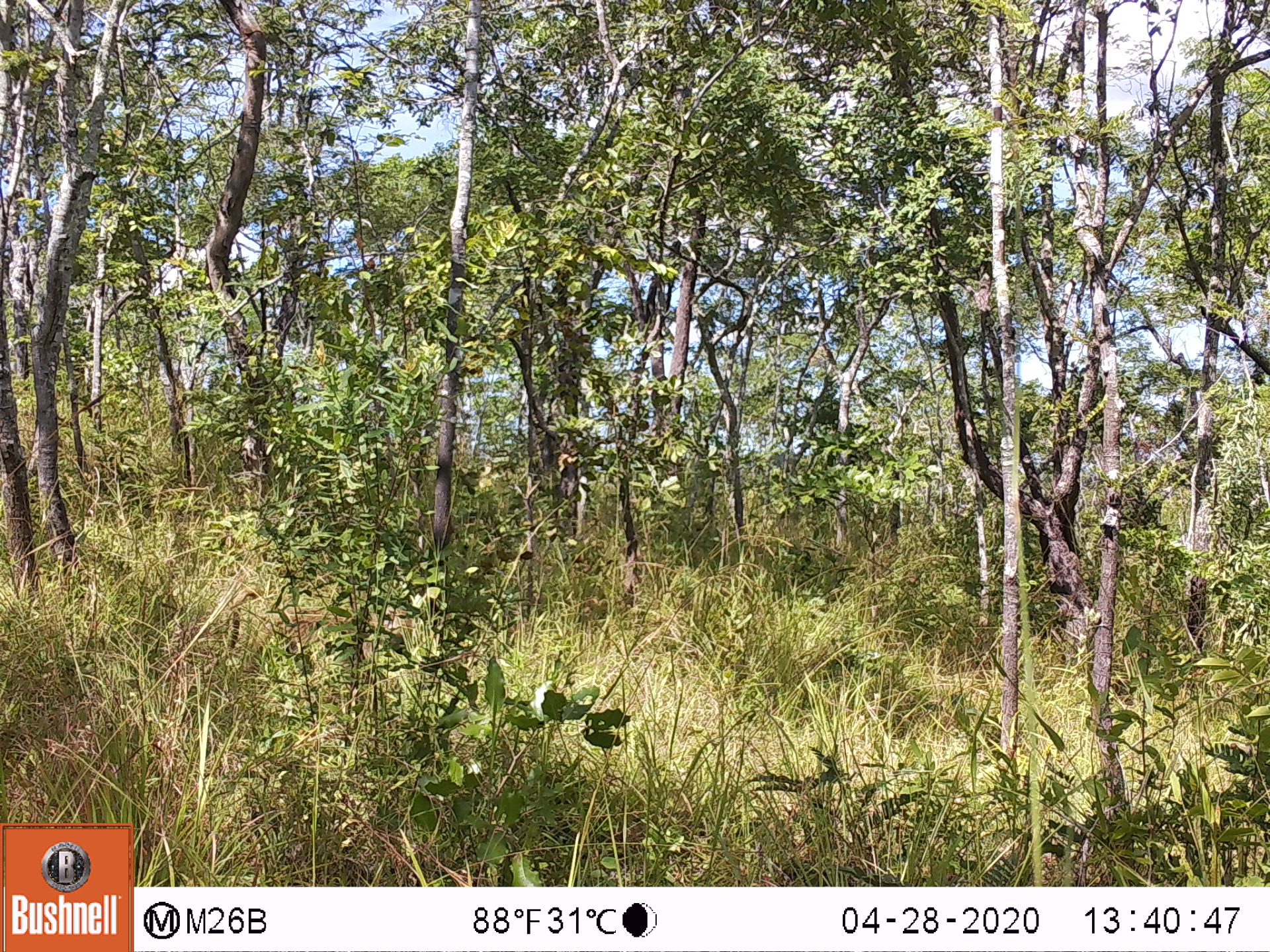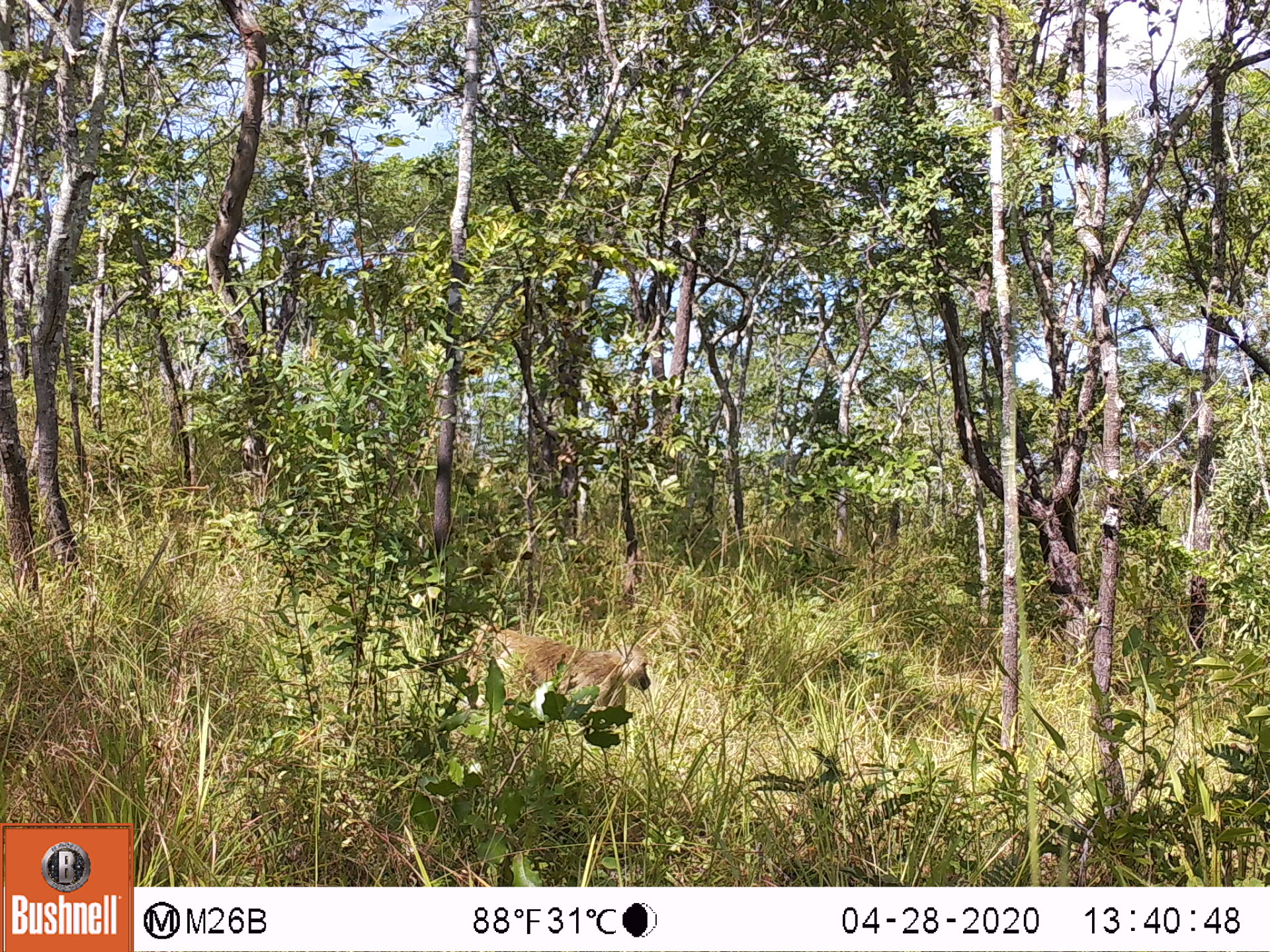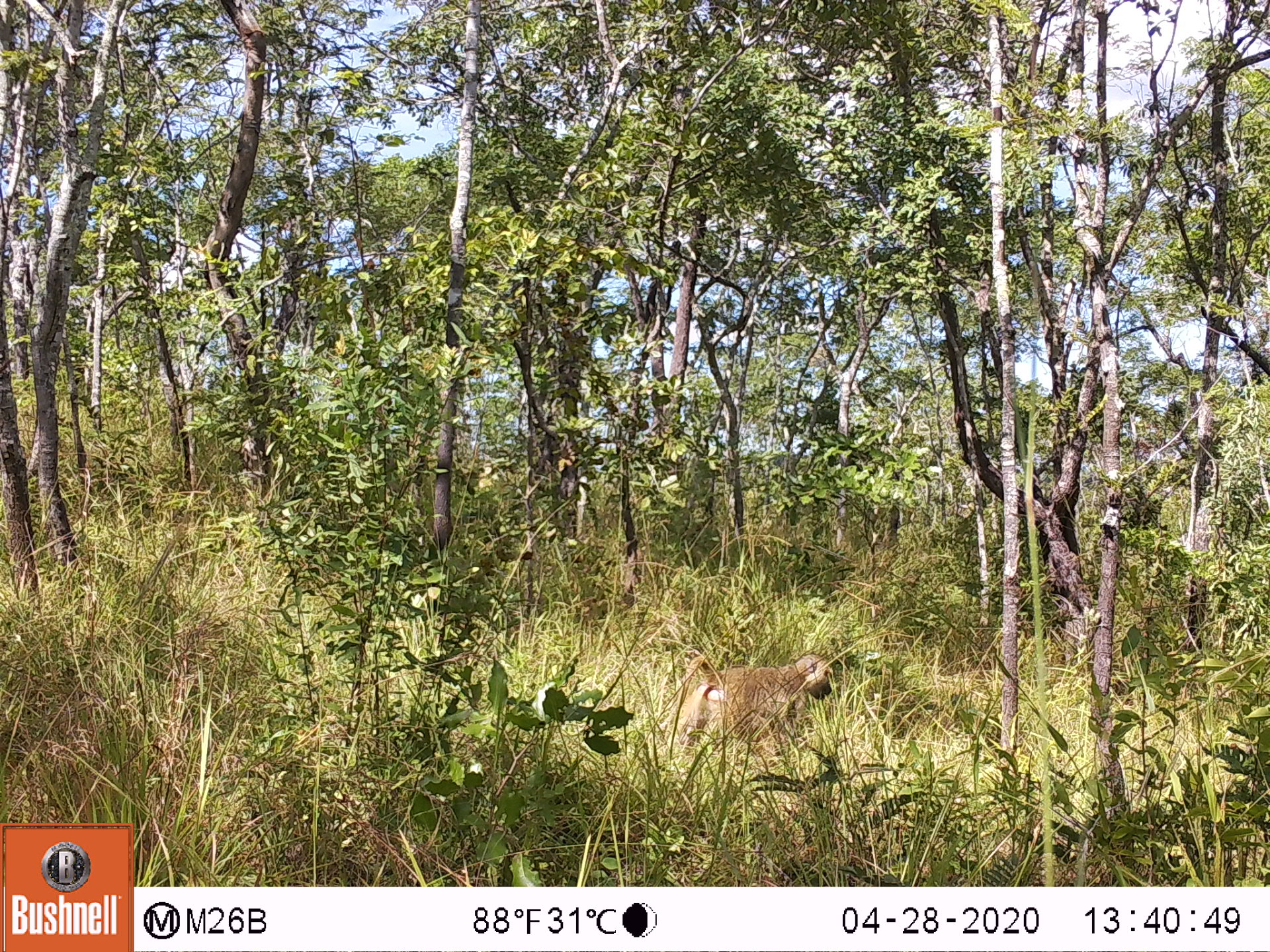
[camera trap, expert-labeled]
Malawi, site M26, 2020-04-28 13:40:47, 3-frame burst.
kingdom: Animalia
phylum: Chordata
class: Mammalia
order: Primates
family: Cercopithecidae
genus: Papio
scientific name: Papio cynocephalus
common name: yellow baboon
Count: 1.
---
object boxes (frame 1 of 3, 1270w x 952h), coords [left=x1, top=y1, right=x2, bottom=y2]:
yellow baboon: [left=229, top=585, right=413, bottom=675]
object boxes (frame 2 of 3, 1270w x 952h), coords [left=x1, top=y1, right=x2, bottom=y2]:
yellow baboon: [left=469, top=616, right=650, bottom=728]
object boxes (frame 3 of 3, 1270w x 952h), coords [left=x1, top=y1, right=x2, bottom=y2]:
yellow baboon: [left=678, top=651, right=833, bottom=745]